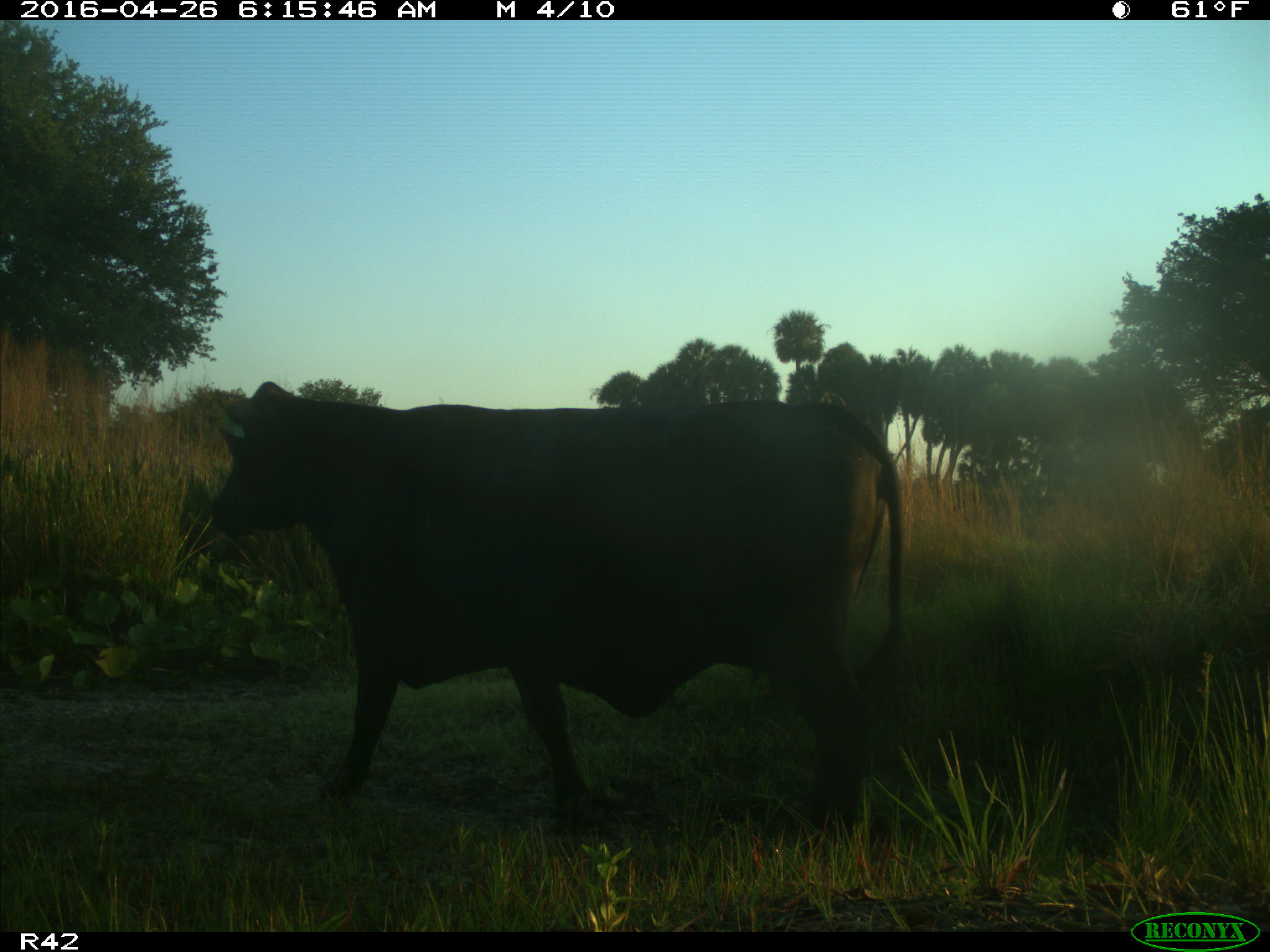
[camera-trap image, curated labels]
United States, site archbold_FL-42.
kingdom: Animalia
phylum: Chordata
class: Mammalia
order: Artiodactyla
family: Bovidae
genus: Bos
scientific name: Bos taurus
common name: domestic cow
Bos taurus (domestic cow).